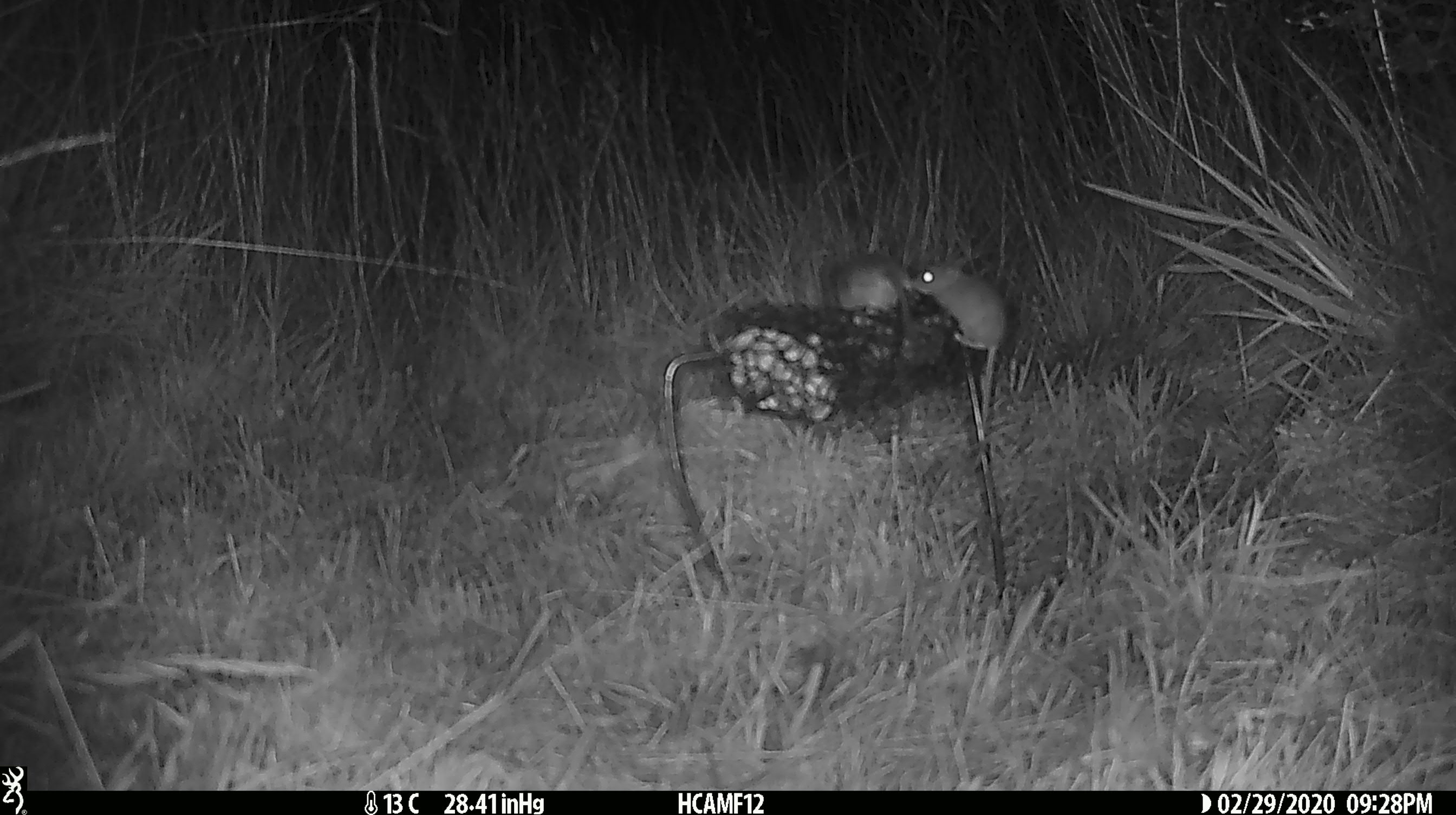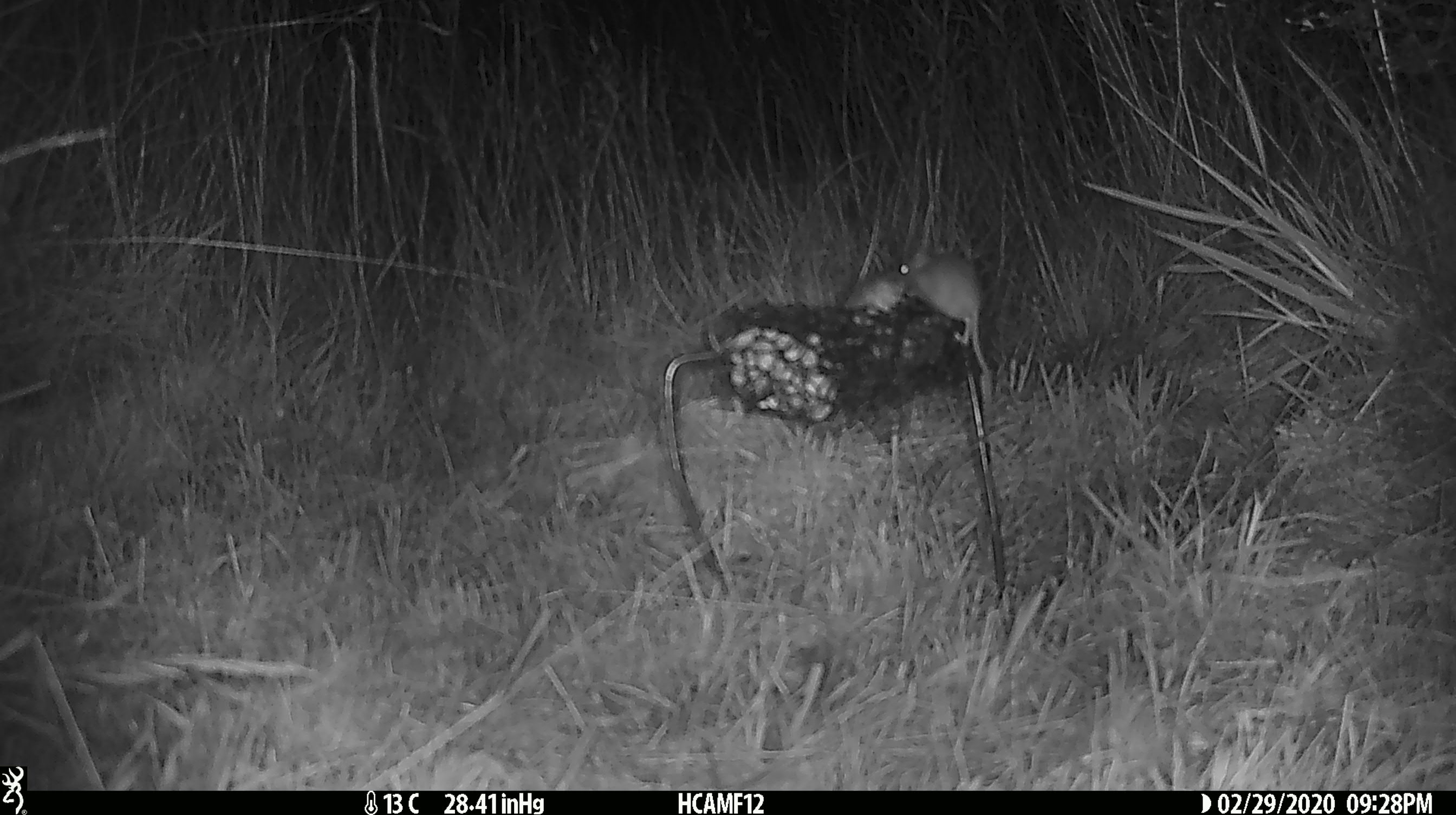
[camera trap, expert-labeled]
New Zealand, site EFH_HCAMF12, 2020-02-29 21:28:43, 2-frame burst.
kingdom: Animalia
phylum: Chordata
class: Mammalia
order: Rodentia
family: Muridae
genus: Mus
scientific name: Mus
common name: mouse